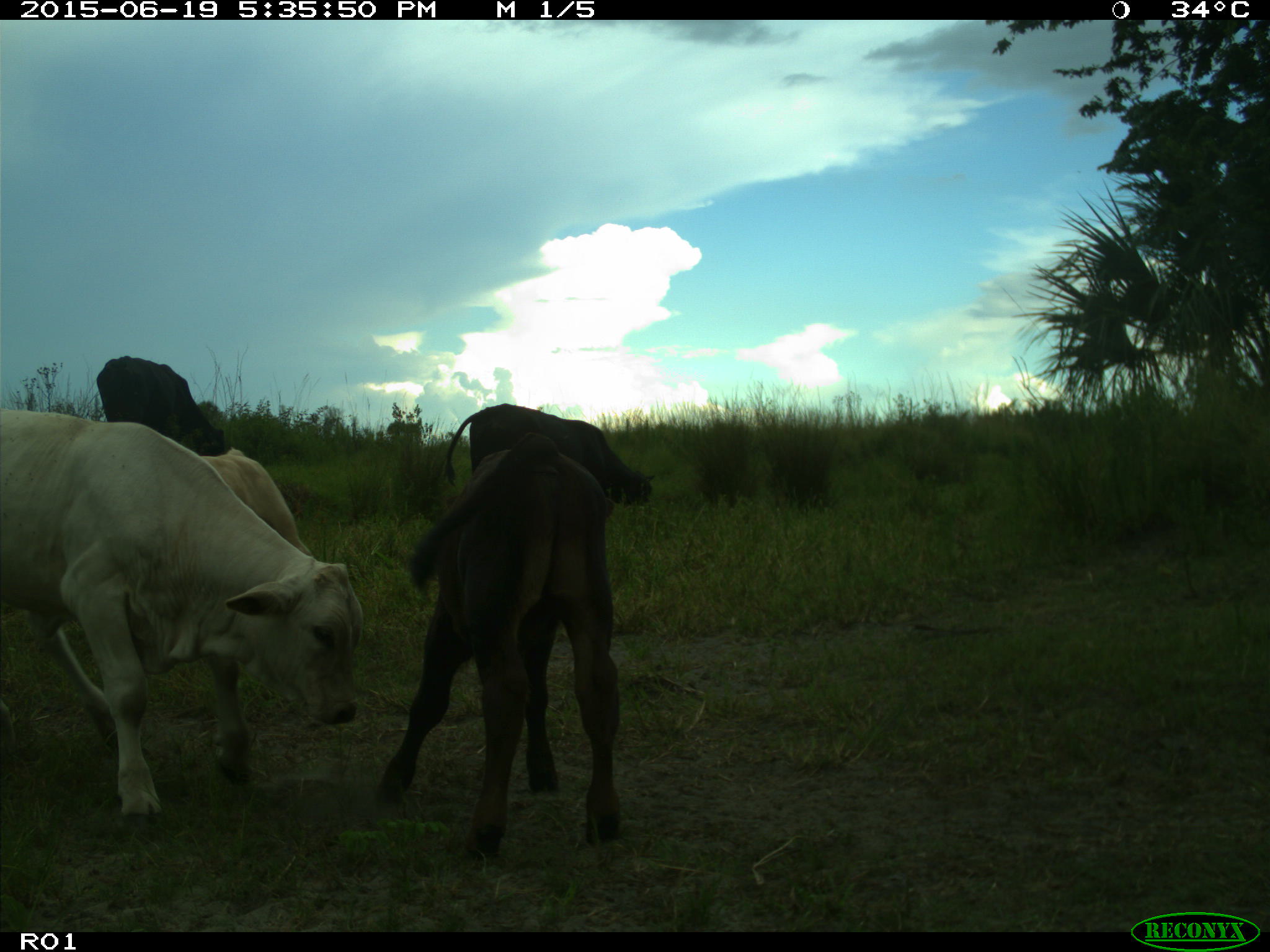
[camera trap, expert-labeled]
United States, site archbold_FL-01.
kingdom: Animalia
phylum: Chordata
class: Mammalia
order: Artiodactyla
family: Bovidae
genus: Bos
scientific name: Bos taurus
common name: domestic cow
Bos taurus (domestic cow).